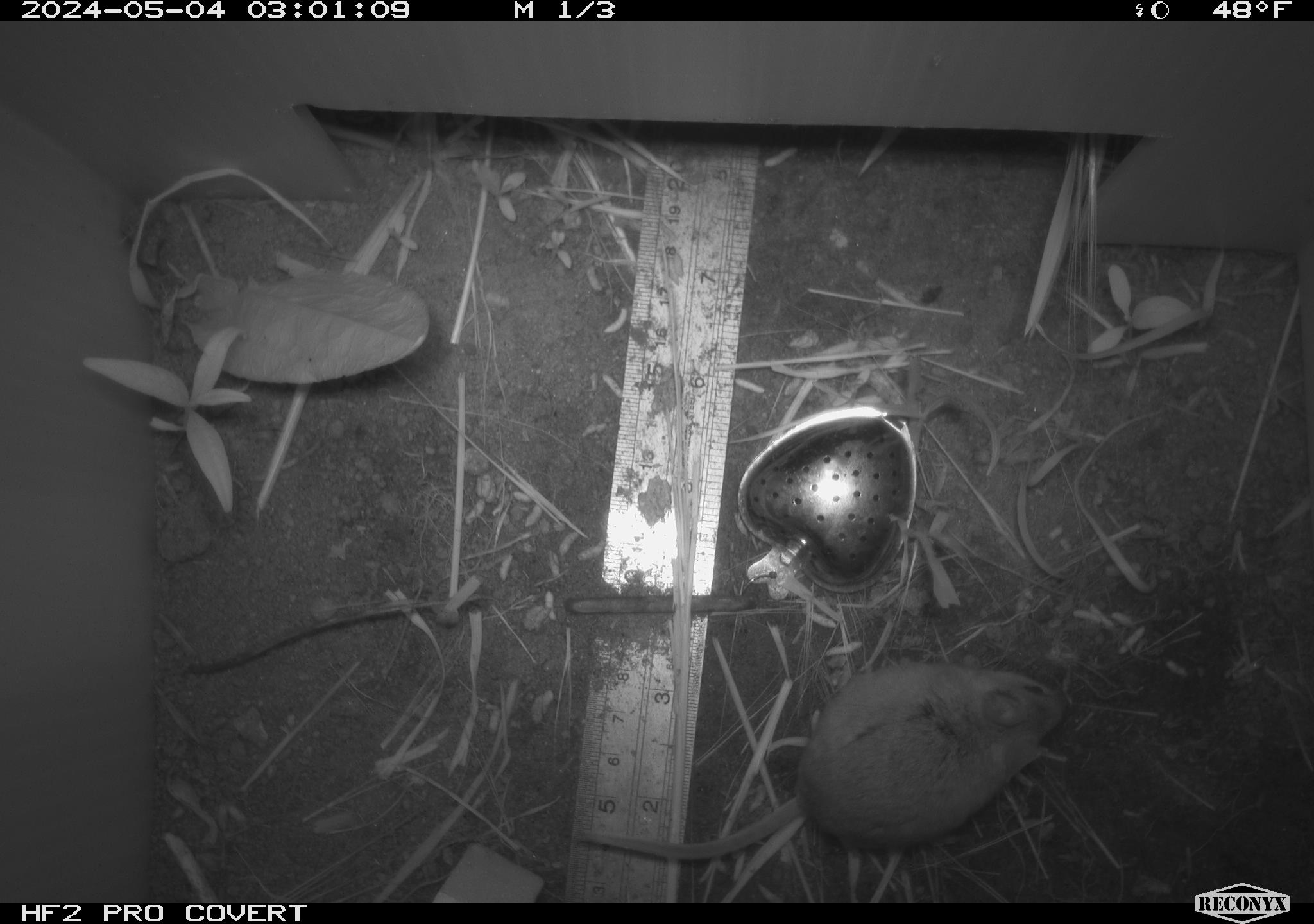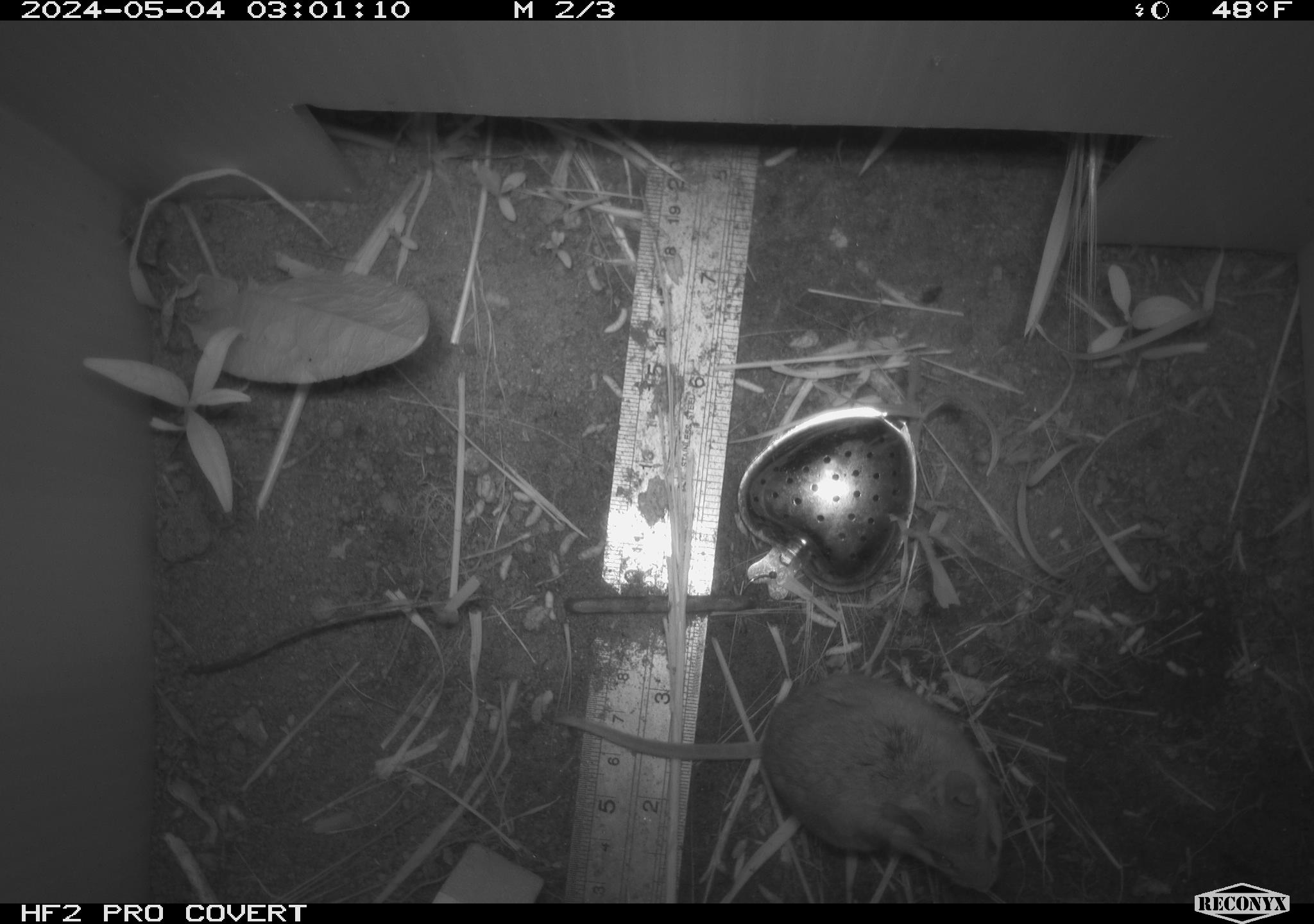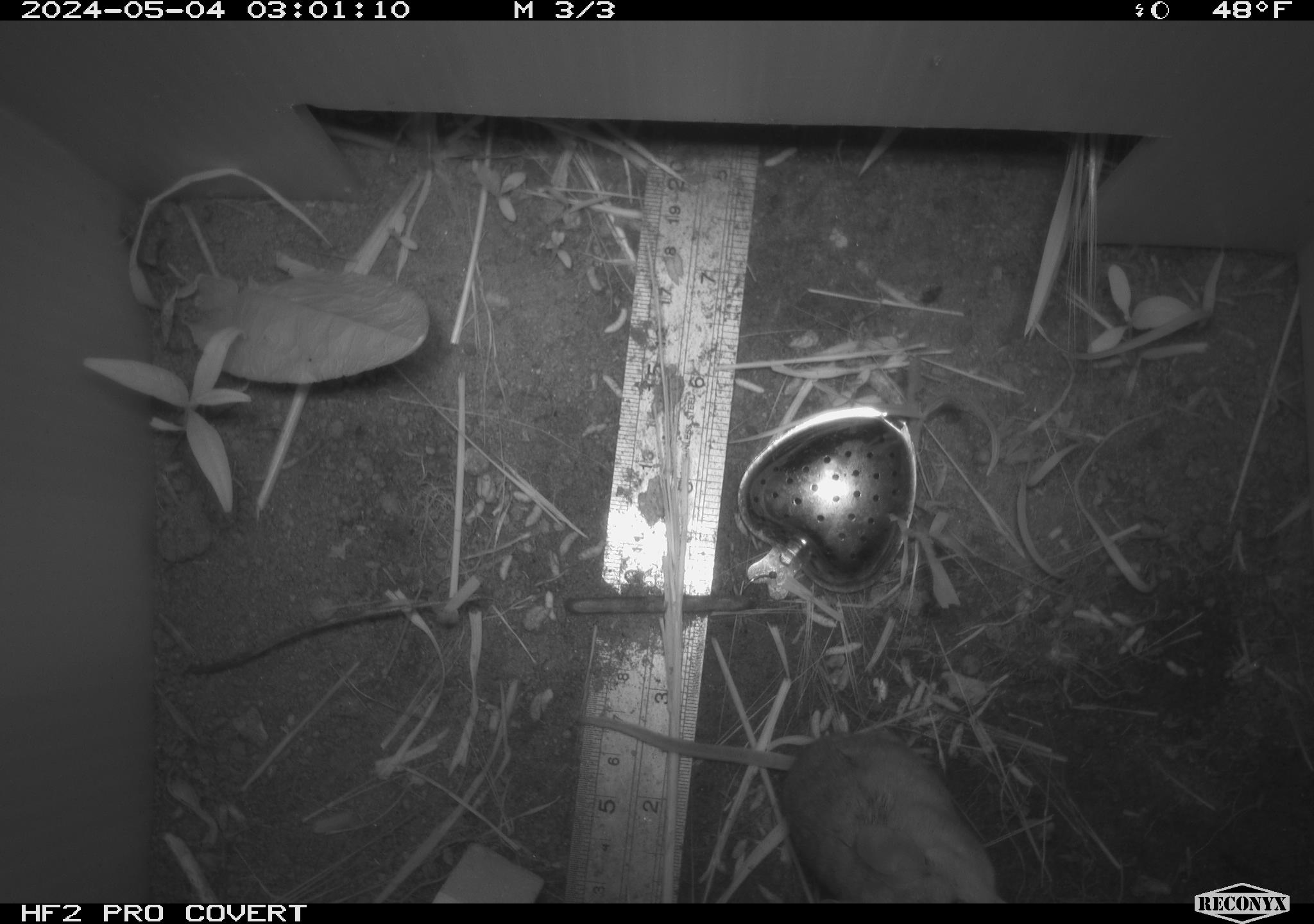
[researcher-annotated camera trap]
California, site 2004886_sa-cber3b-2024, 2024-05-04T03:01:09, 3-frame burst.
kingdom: Animalia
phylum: Chordata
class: Mammalia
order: Rodentia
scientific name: Rodentia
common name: mouse species